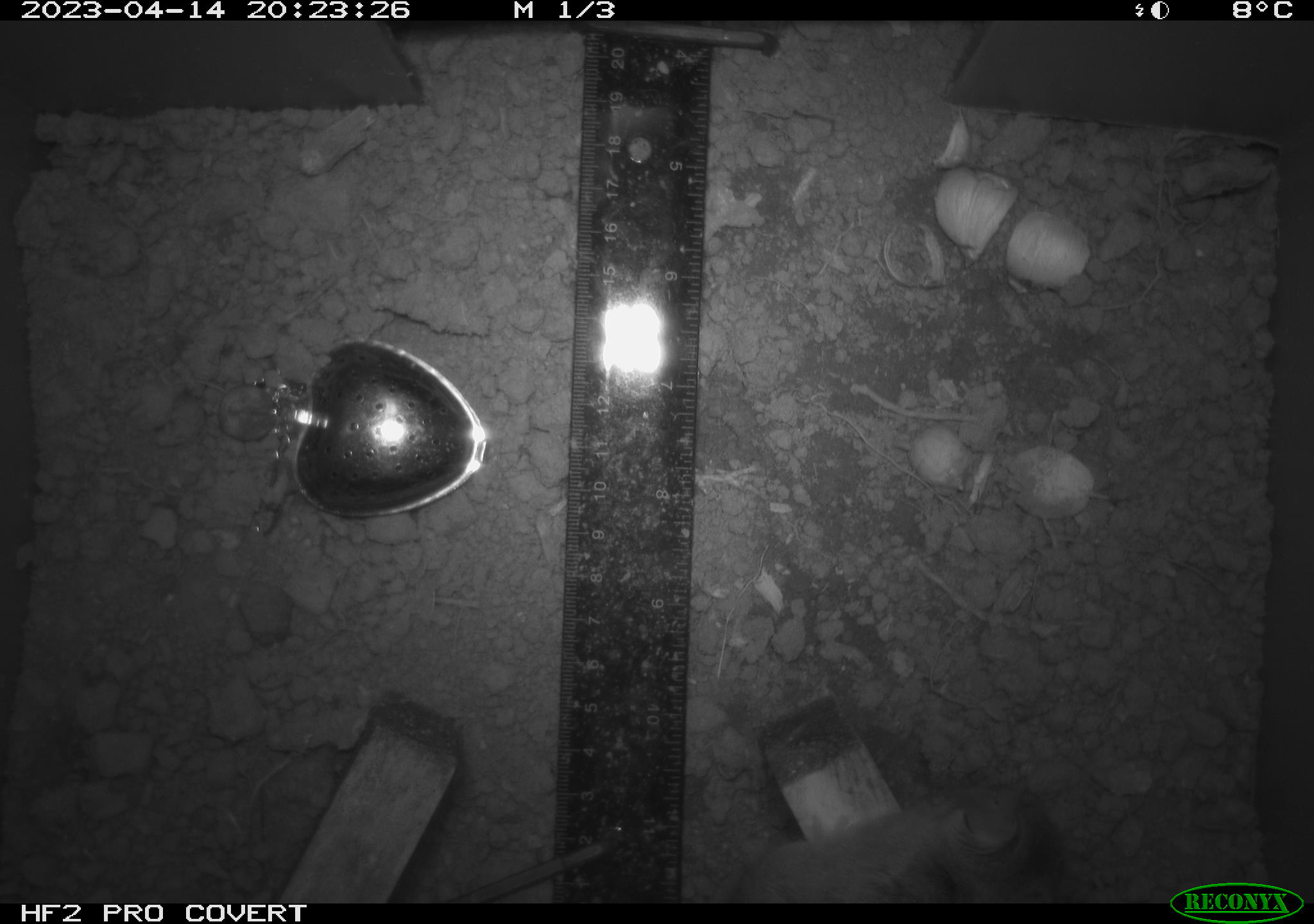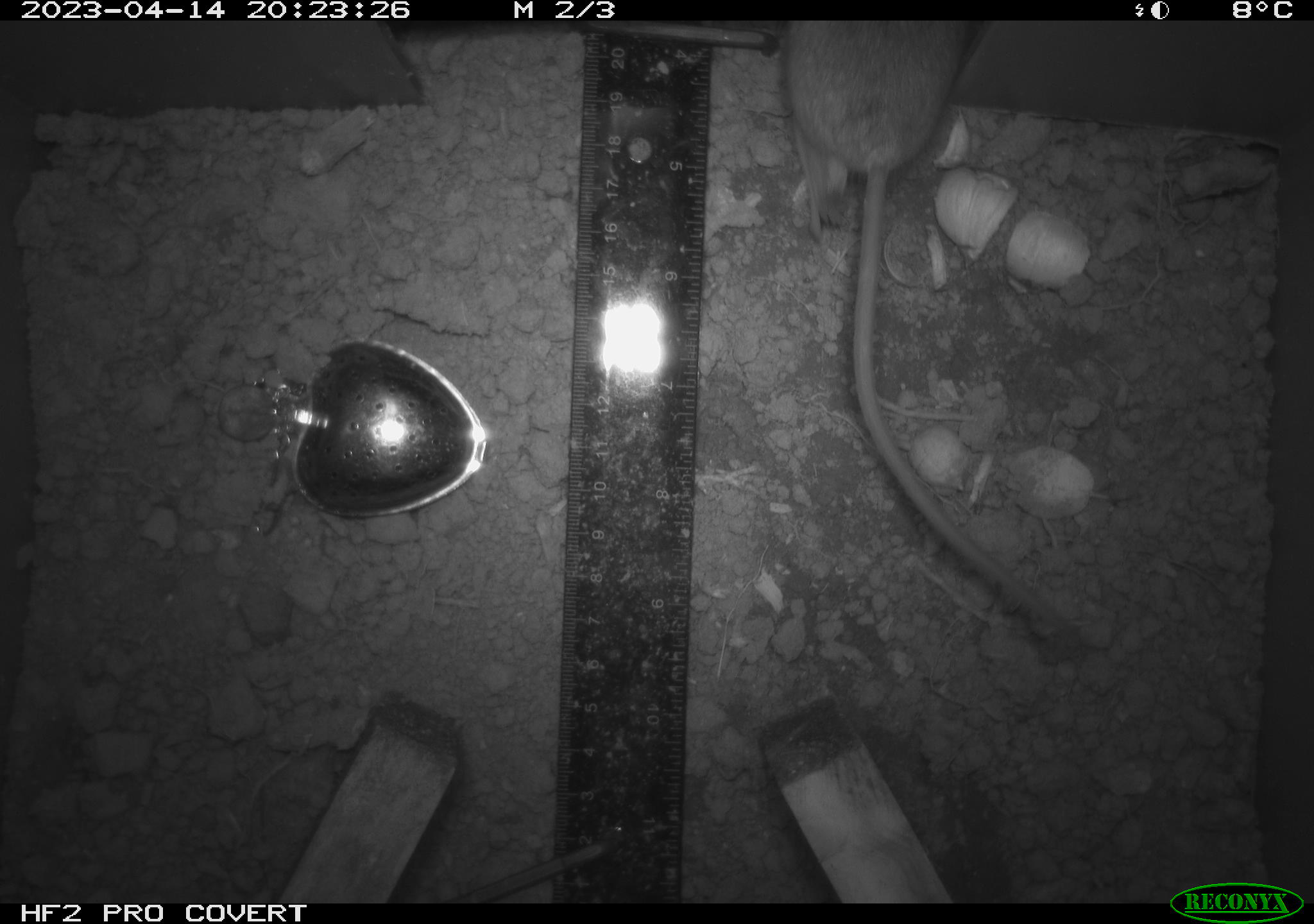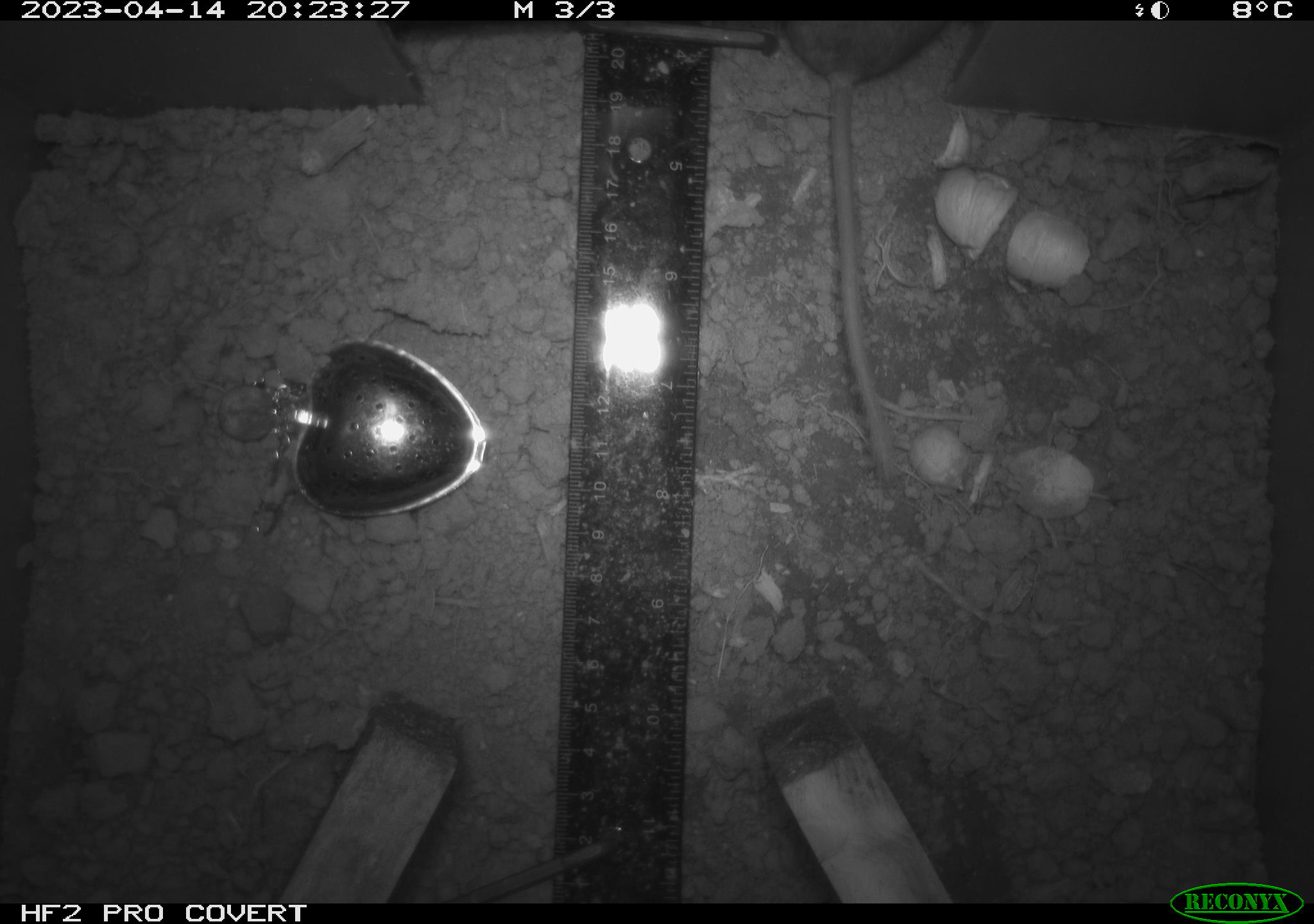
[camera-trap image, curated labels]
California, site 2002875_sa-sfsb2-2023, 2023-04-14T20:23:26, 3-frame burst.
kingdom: Animalia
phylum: Chordata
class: Mammalia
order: Rodentia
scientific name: Rodentia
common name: mouse species